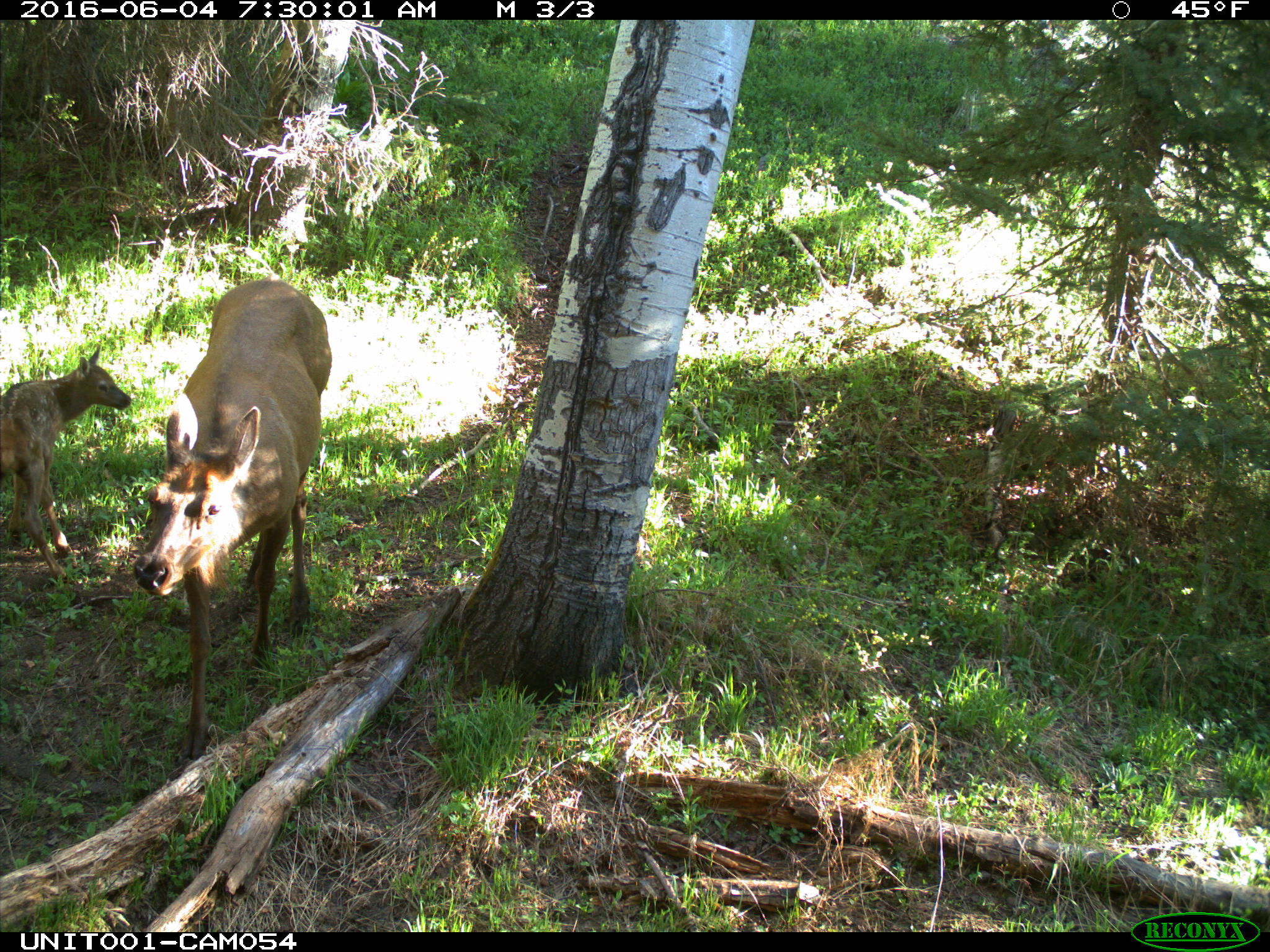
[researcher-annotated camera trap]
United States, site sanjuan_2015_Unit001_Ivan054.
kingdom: Animalia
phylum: Chordata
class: Mammalia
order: Artiodactyla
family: Cervidae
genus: Cervus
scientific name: Cervus elaphus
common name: red deer